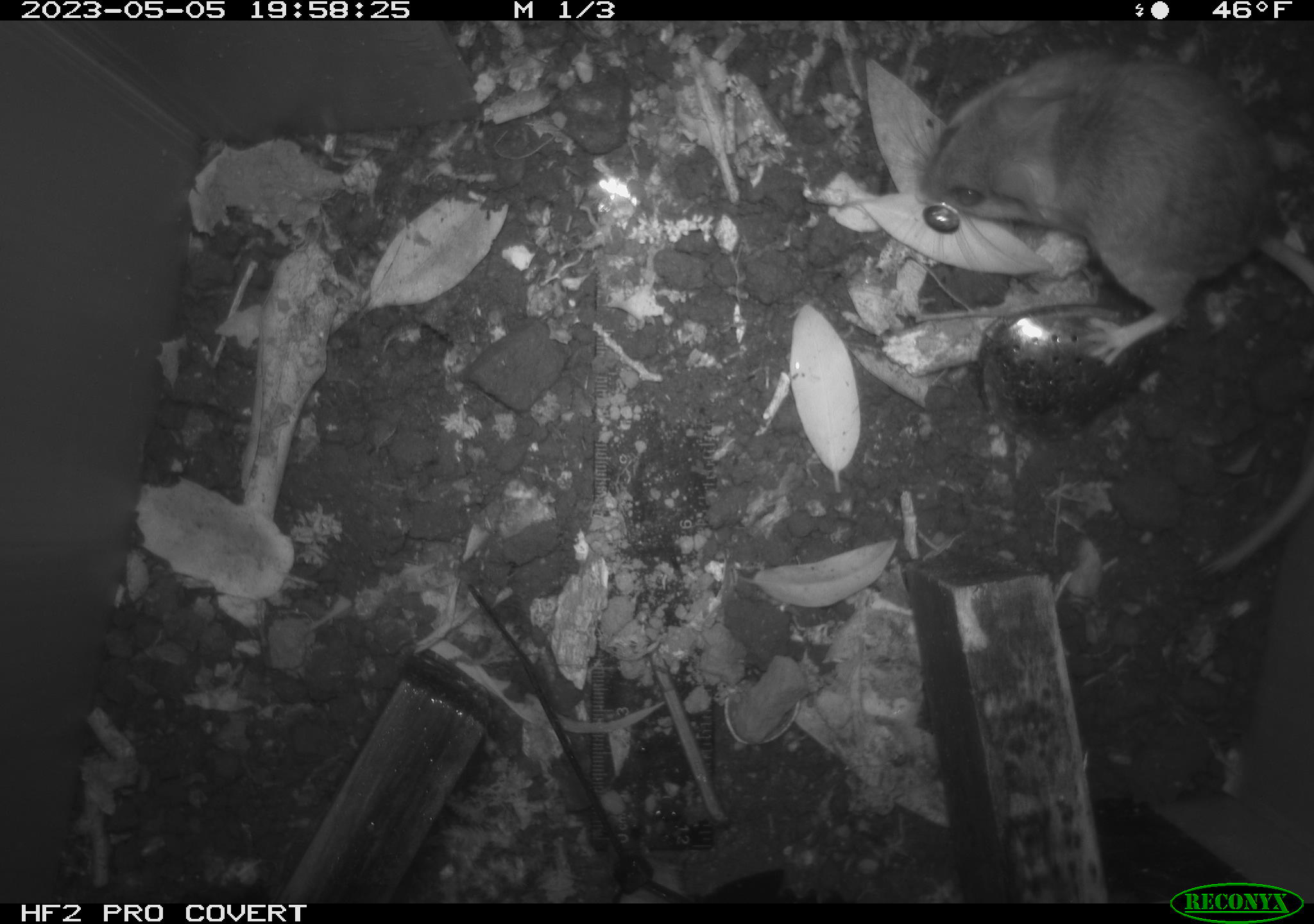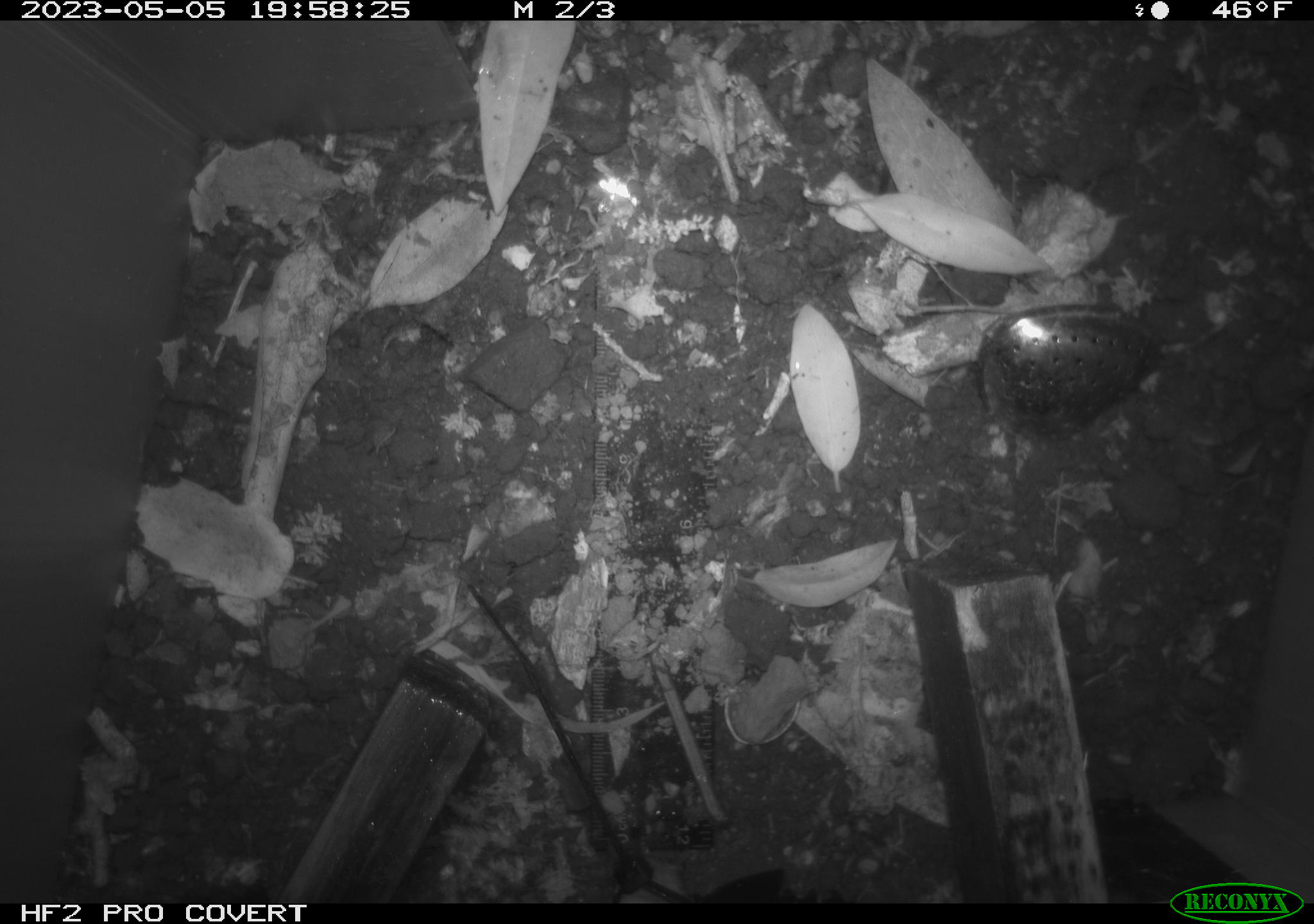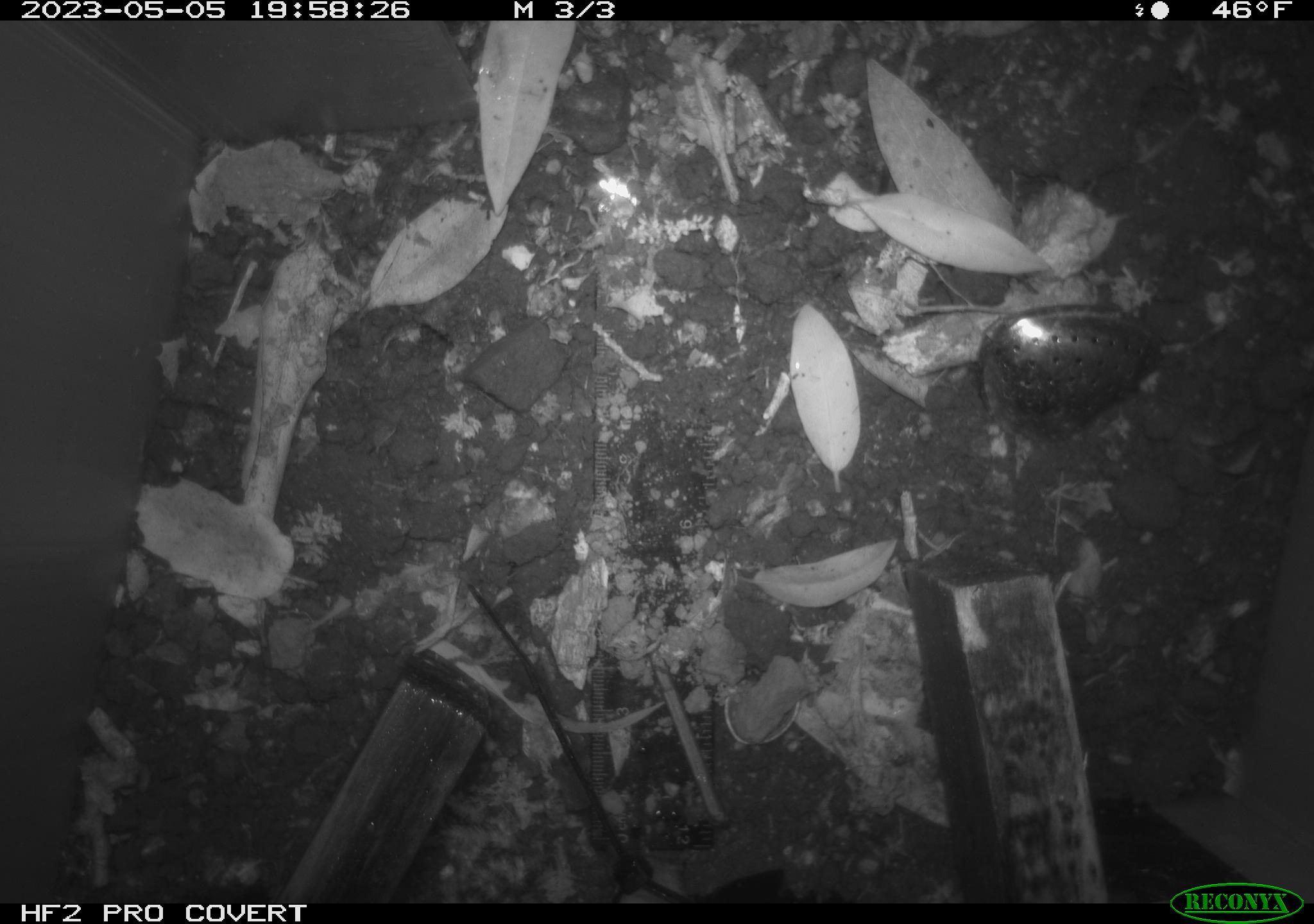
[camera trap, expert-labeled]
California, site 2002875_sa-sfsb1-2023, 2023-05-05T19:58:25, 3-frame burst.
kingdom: Animalia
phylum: Chordata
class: Mammalia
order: Rodentia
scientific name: Rodentia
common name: mouse species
Mouse species (Rodentia).